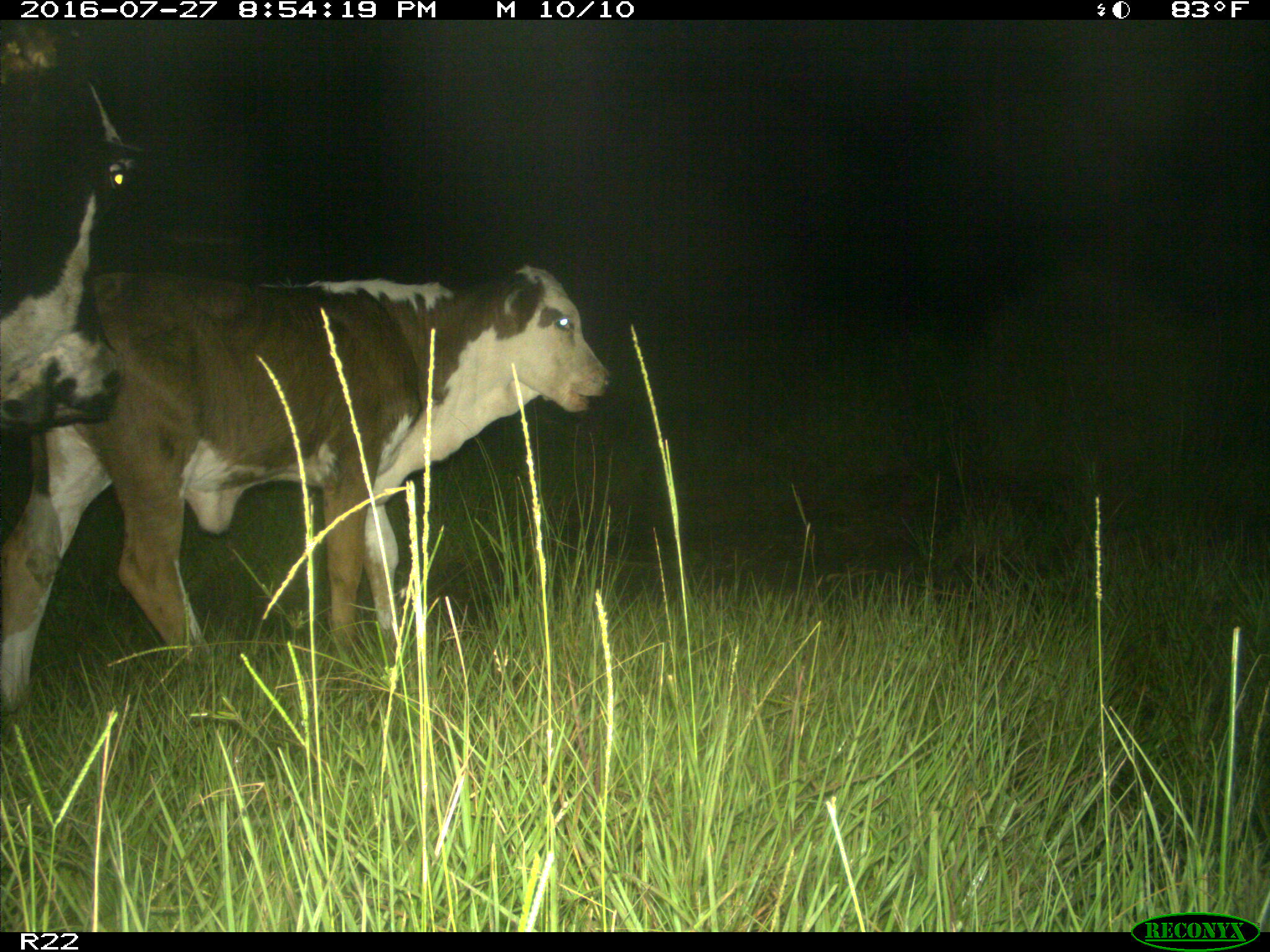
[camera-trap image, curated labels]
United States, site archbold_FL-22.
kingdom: Animalia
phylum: Chordata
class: Mammalia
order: Artiodactyla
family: Bovidae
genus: Bos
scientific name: Bos taurus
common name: domestic cow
Bos taurus (domestic cow).